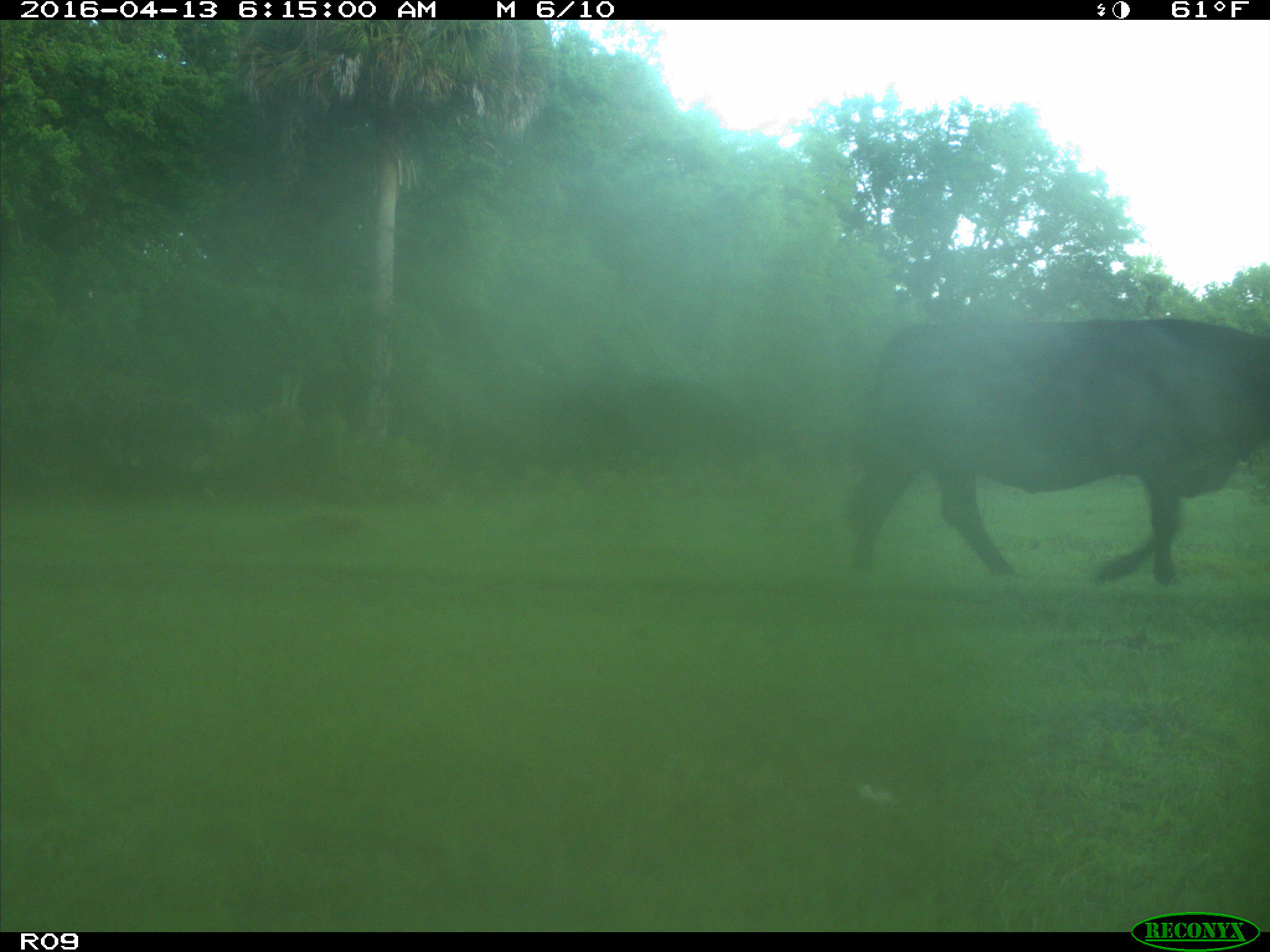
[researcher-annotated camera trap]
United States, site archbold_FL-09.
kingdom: Animalia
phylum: Chordata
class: Mammalia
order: Artiodactyla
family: Bovidae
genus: Bos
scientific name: Bos taurus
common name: domestic cow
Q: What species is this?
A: Bos taurus (domestic cow).